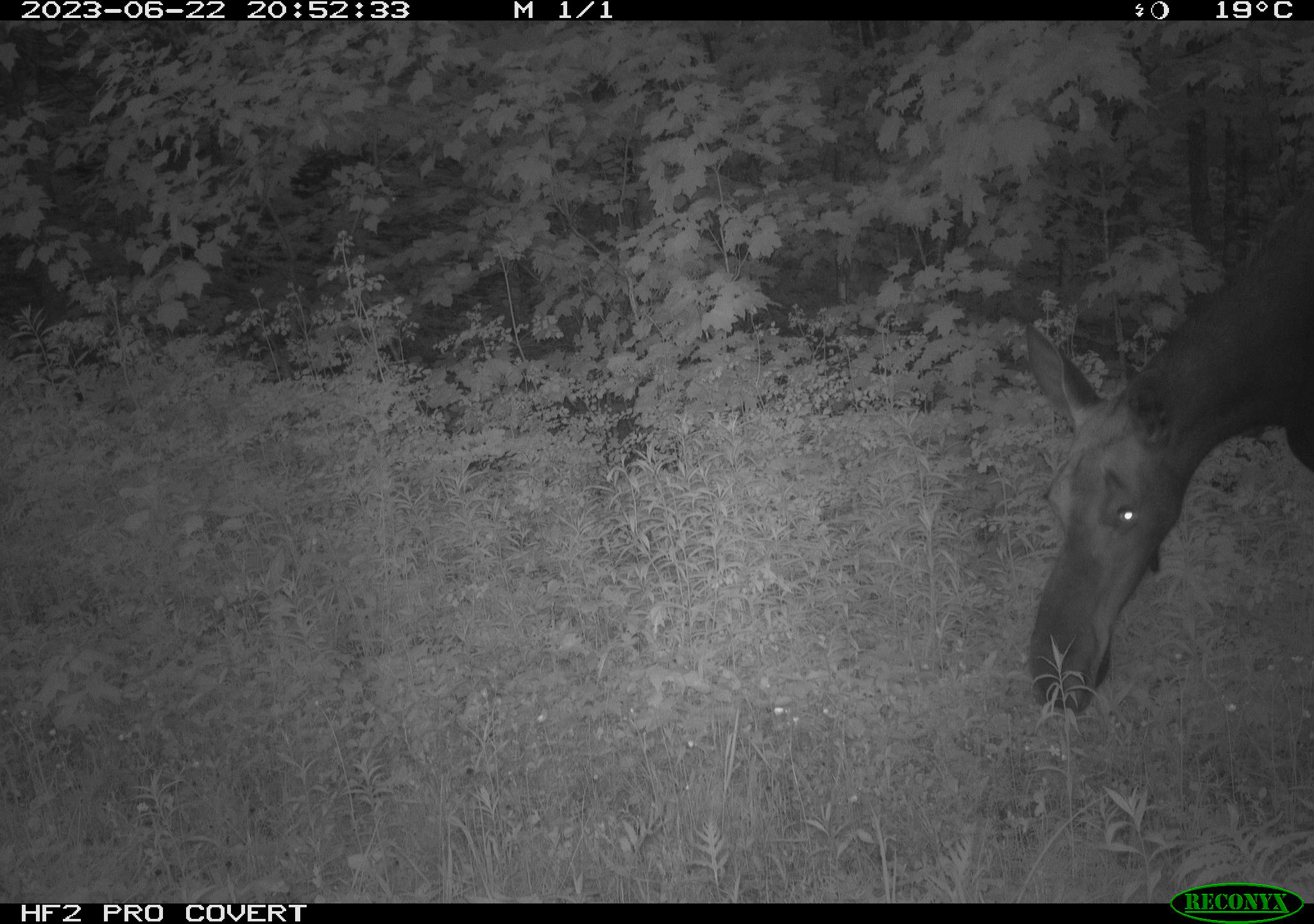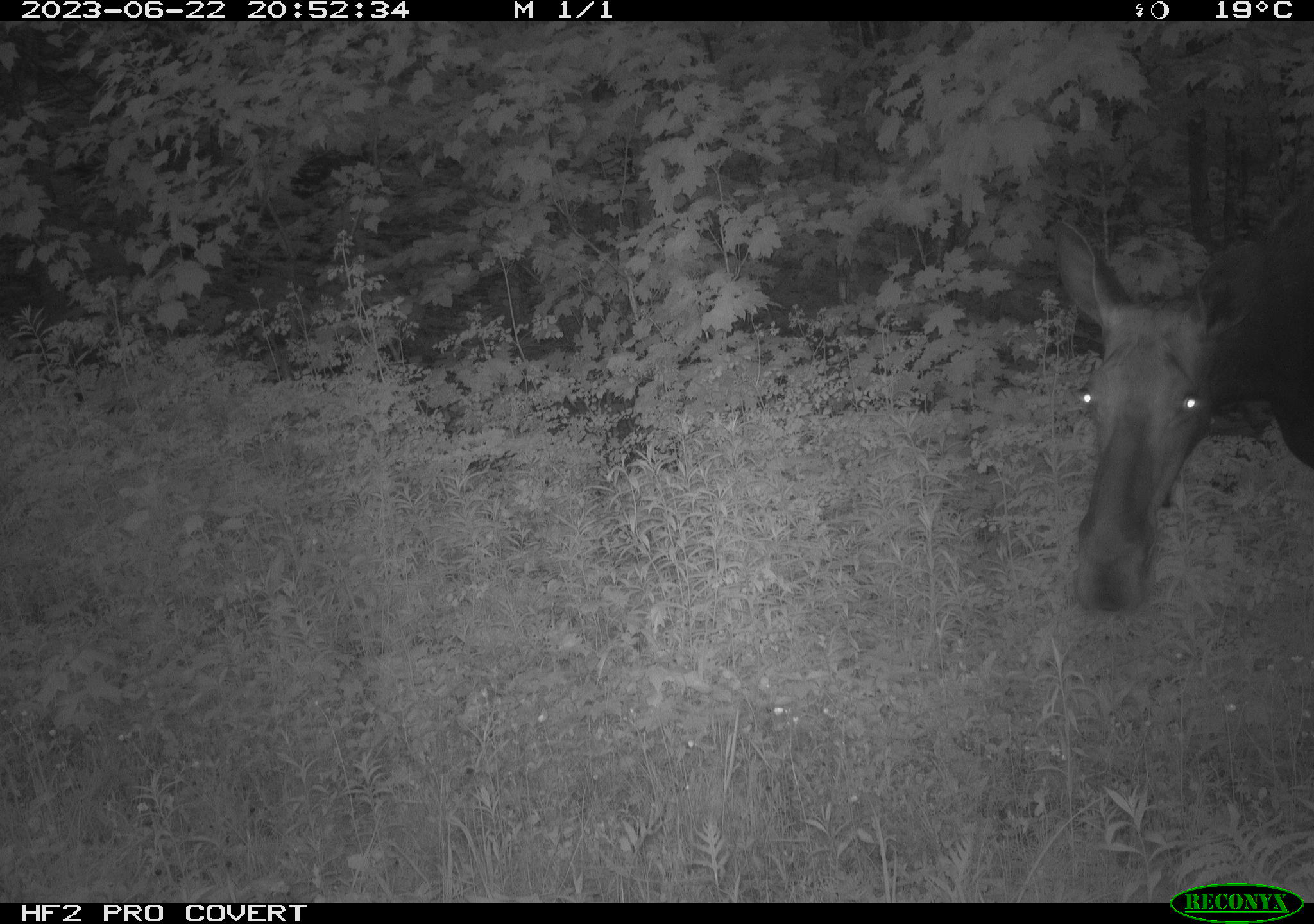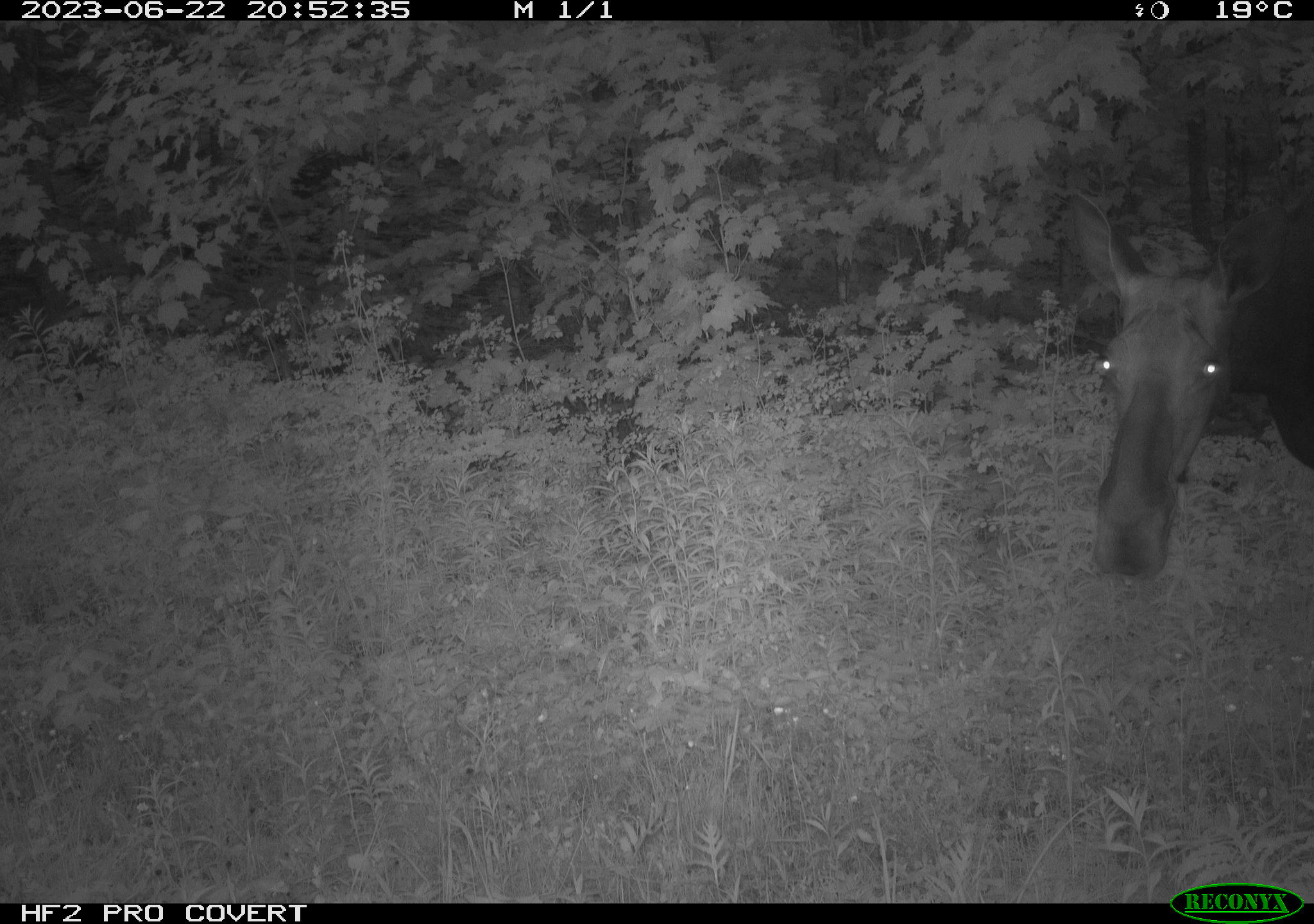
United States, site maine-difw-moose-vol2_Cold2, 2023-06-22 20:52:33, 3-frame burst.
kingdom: Animalia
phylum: Chordata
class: Mammalia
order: Artiodactyla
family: Cervidae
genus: Alces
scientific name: Alces alces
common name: moose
Moose (Alces alces).